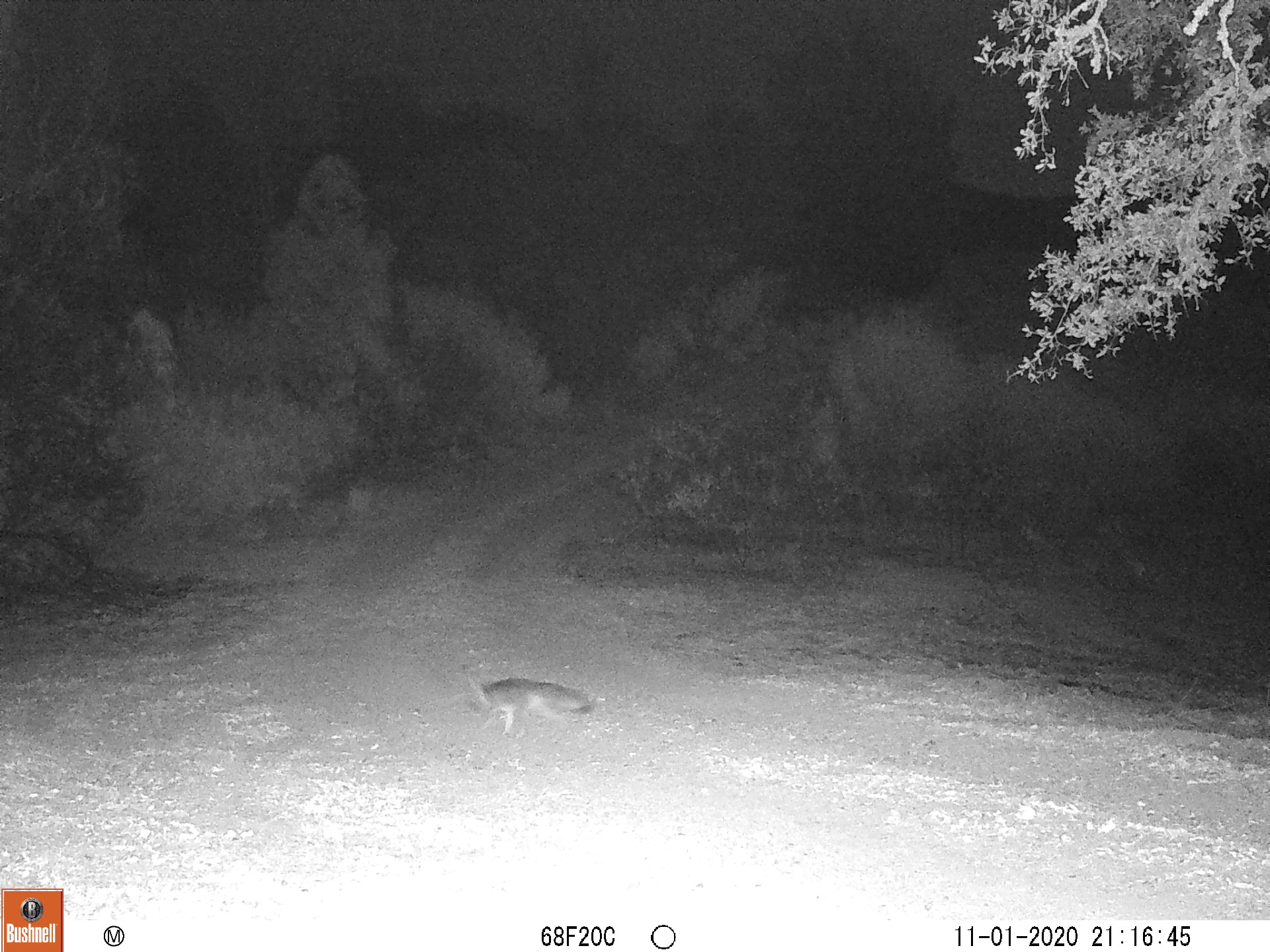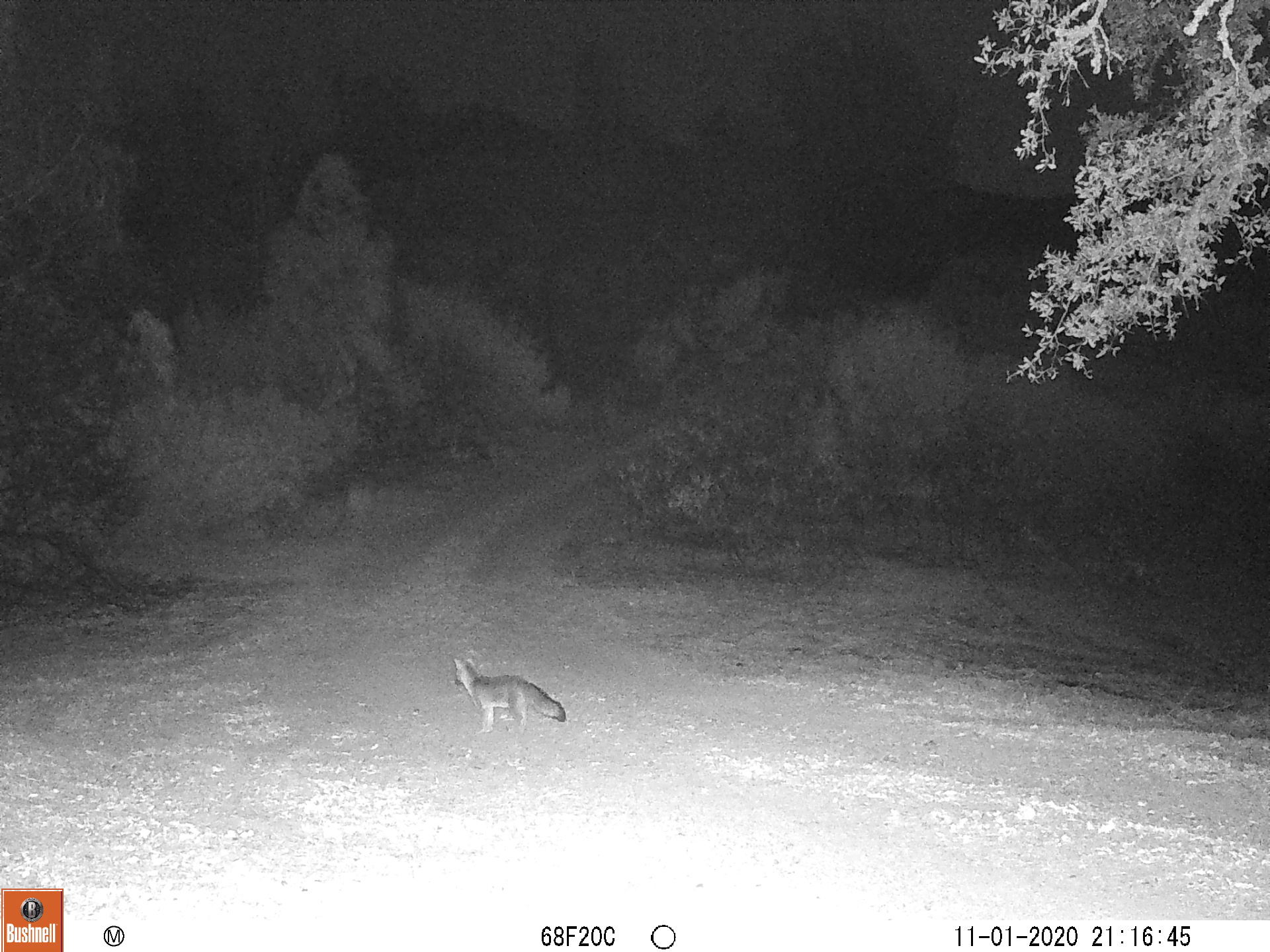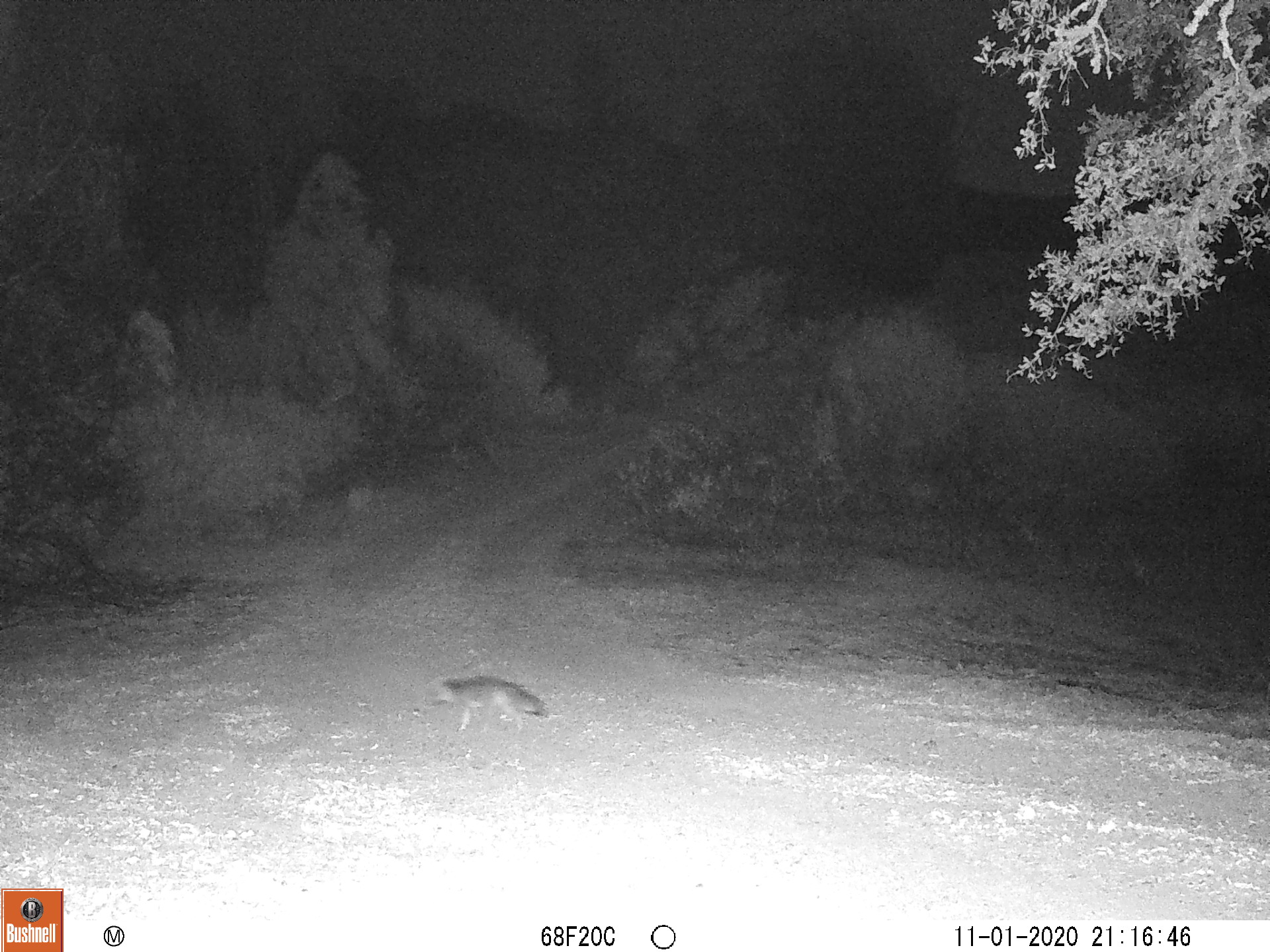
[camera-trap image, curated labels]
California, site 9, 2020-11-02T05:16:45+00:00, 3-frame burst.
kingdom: Animalia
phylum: Chordata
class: Mammalia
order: Carnivora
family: Canidae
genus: Urocyon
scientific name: Urocyon cinereoargenteus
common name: gray fox